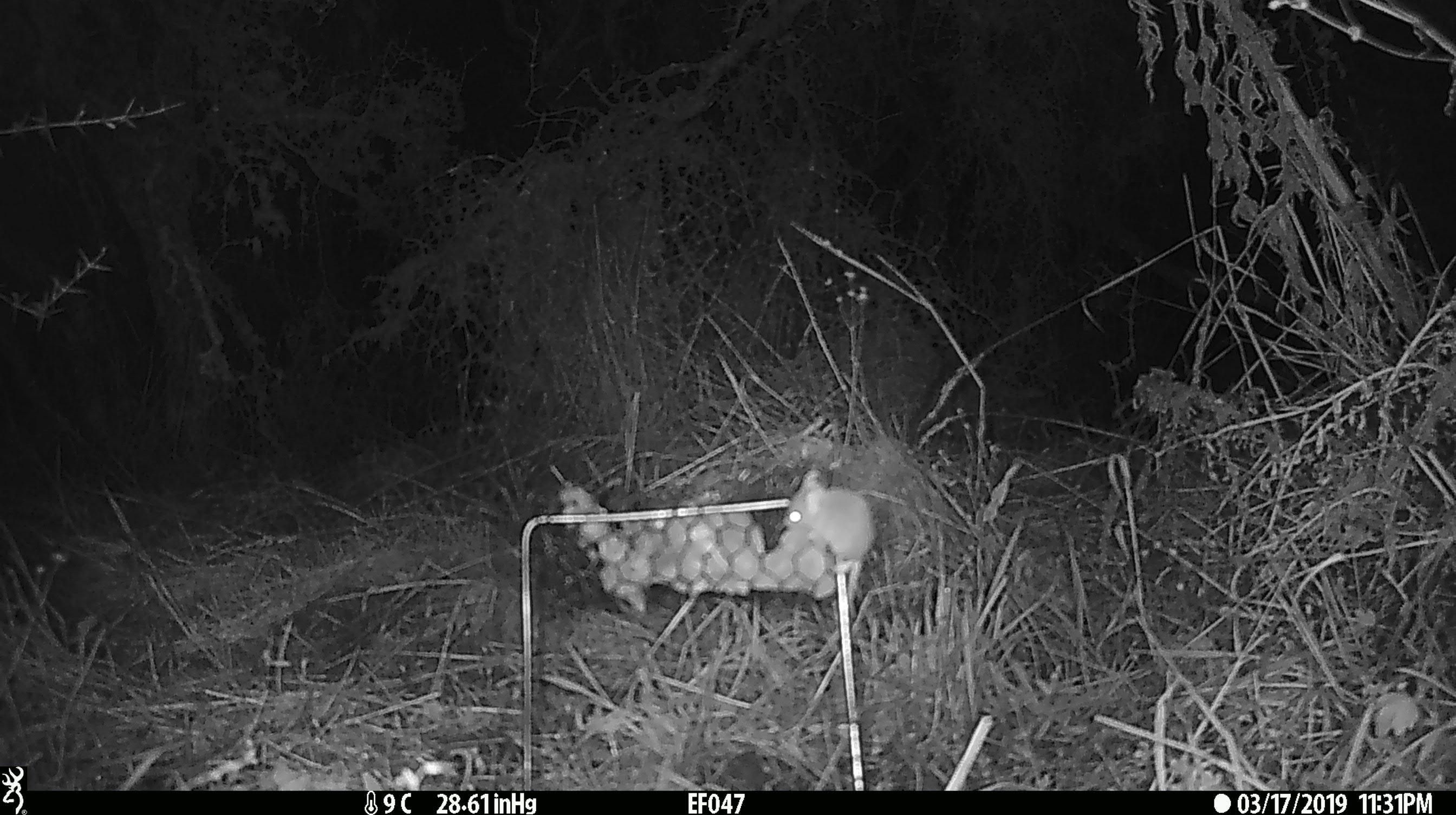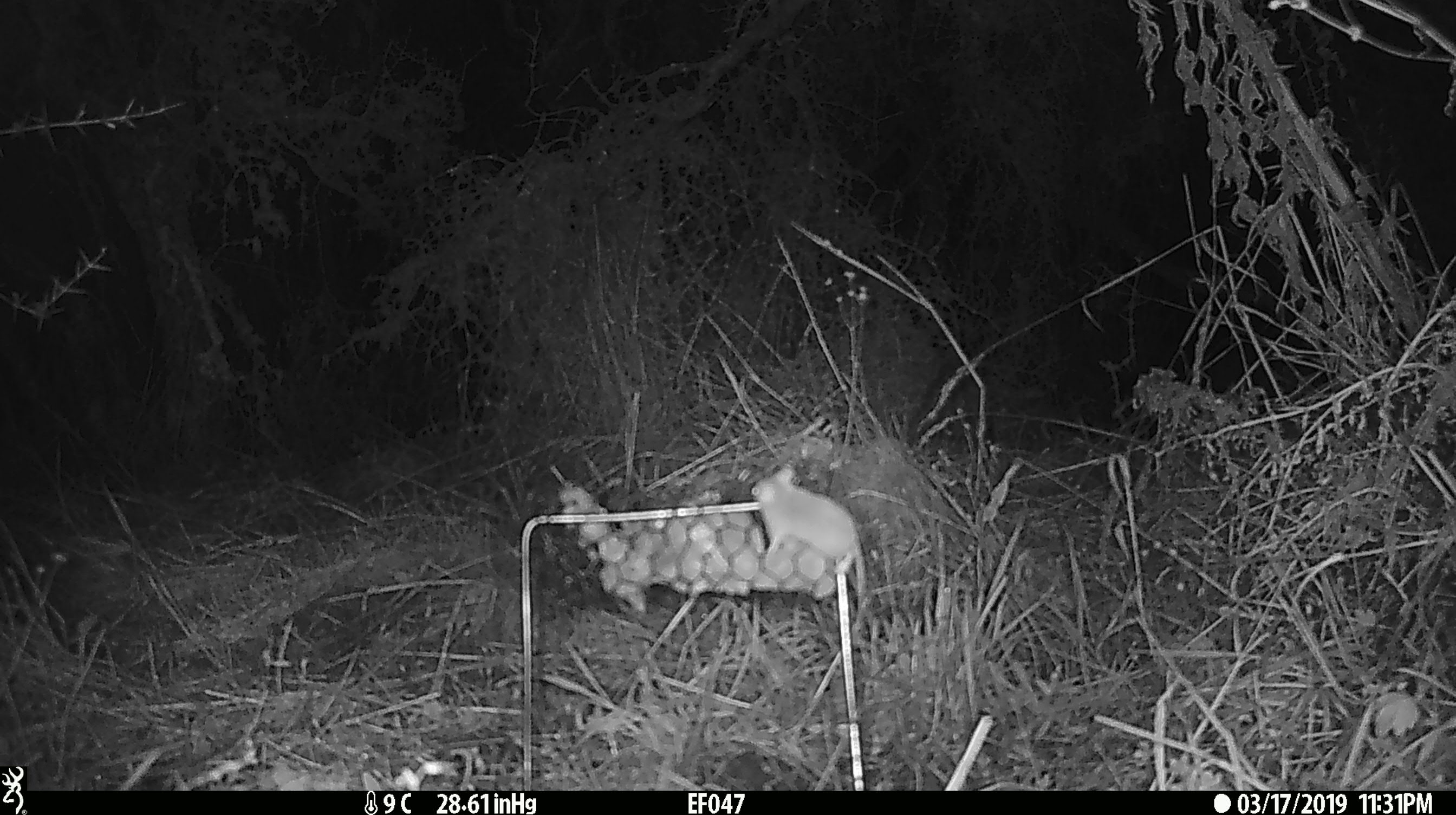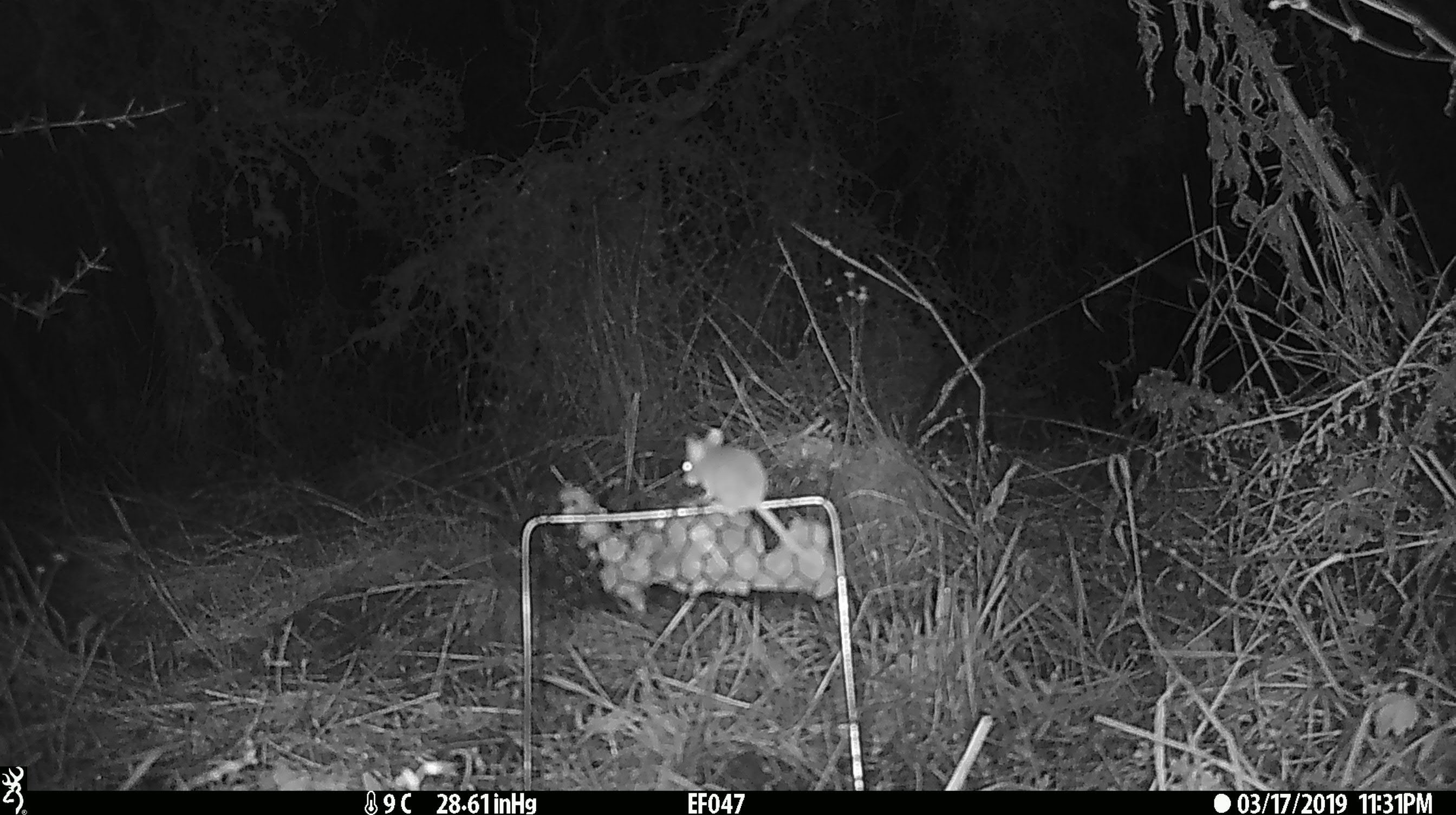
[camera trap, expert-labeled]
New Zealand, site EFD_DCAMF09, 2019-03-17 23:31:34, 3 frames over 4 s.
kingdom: Animalia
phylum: Chordata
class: Mammalia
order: Rodentia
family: Muridae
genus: Mus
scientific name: Mus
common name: mouse